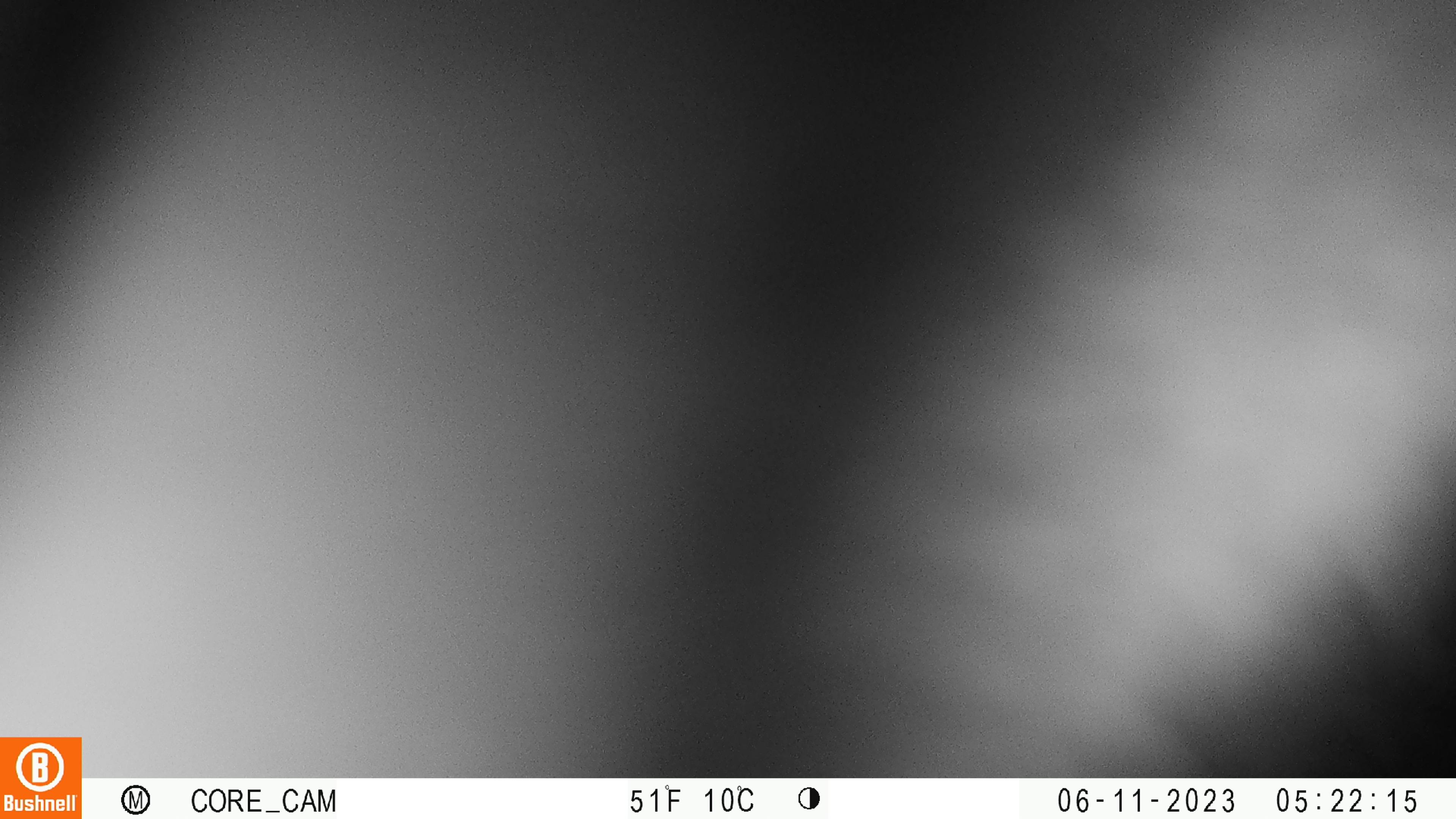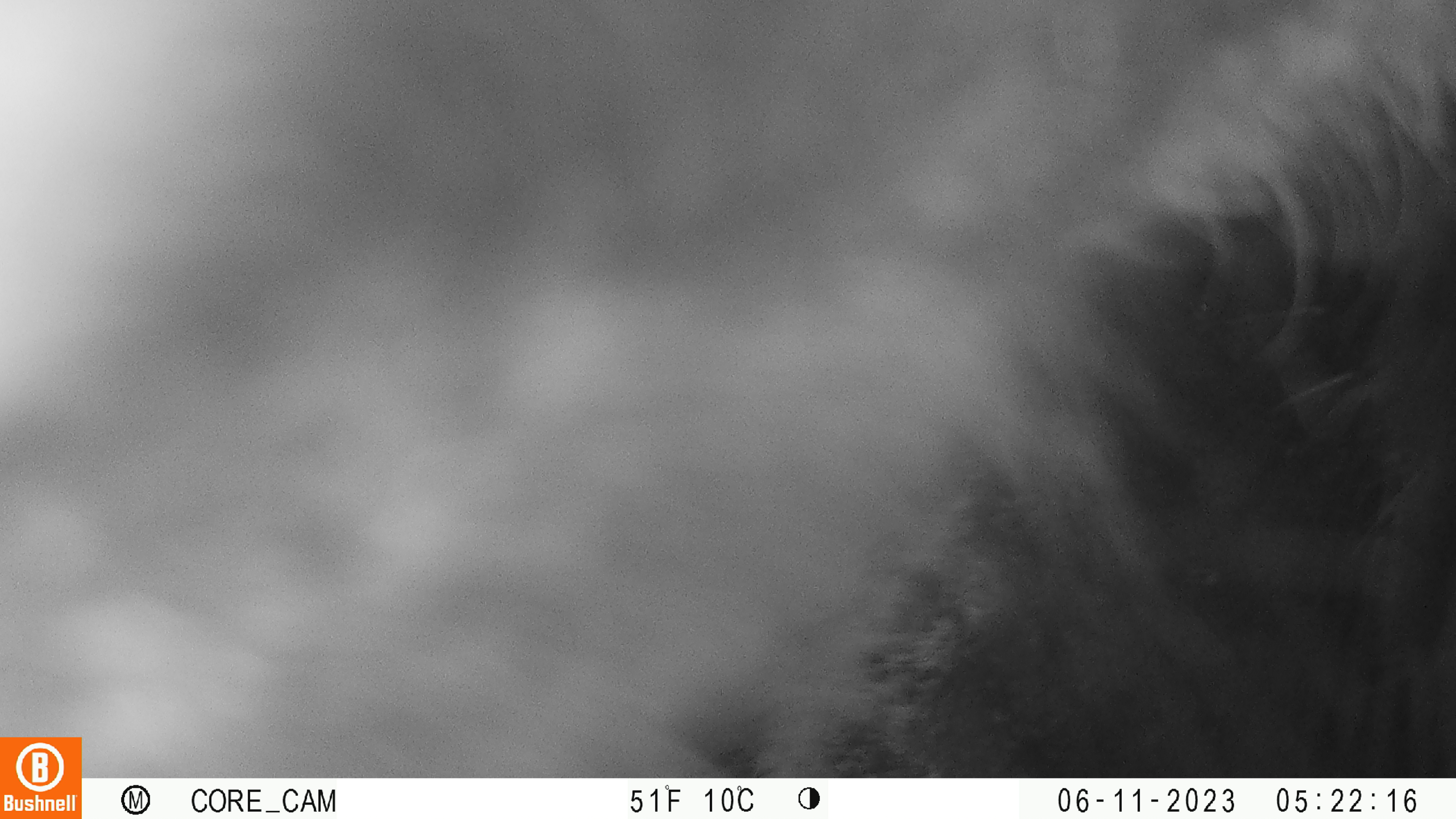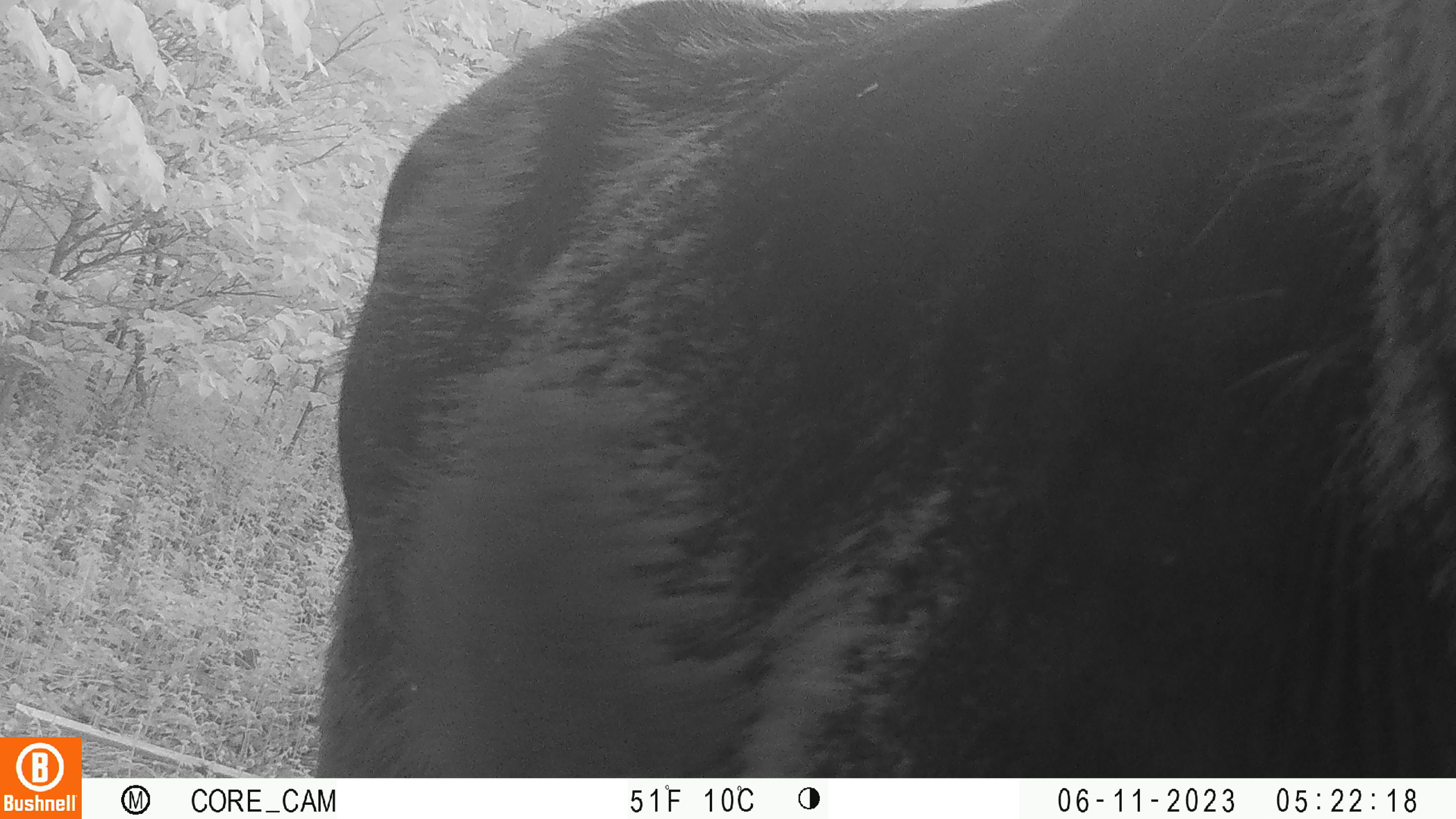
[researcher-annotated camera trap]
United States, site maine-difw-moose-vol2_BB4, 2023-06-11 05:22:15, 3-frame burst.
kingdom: Animalia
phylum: Chordata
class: Mammalia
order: Artiodactyla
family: Cervidae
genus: Alces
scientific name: Alces alces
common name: moose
Moose (Alces alces).